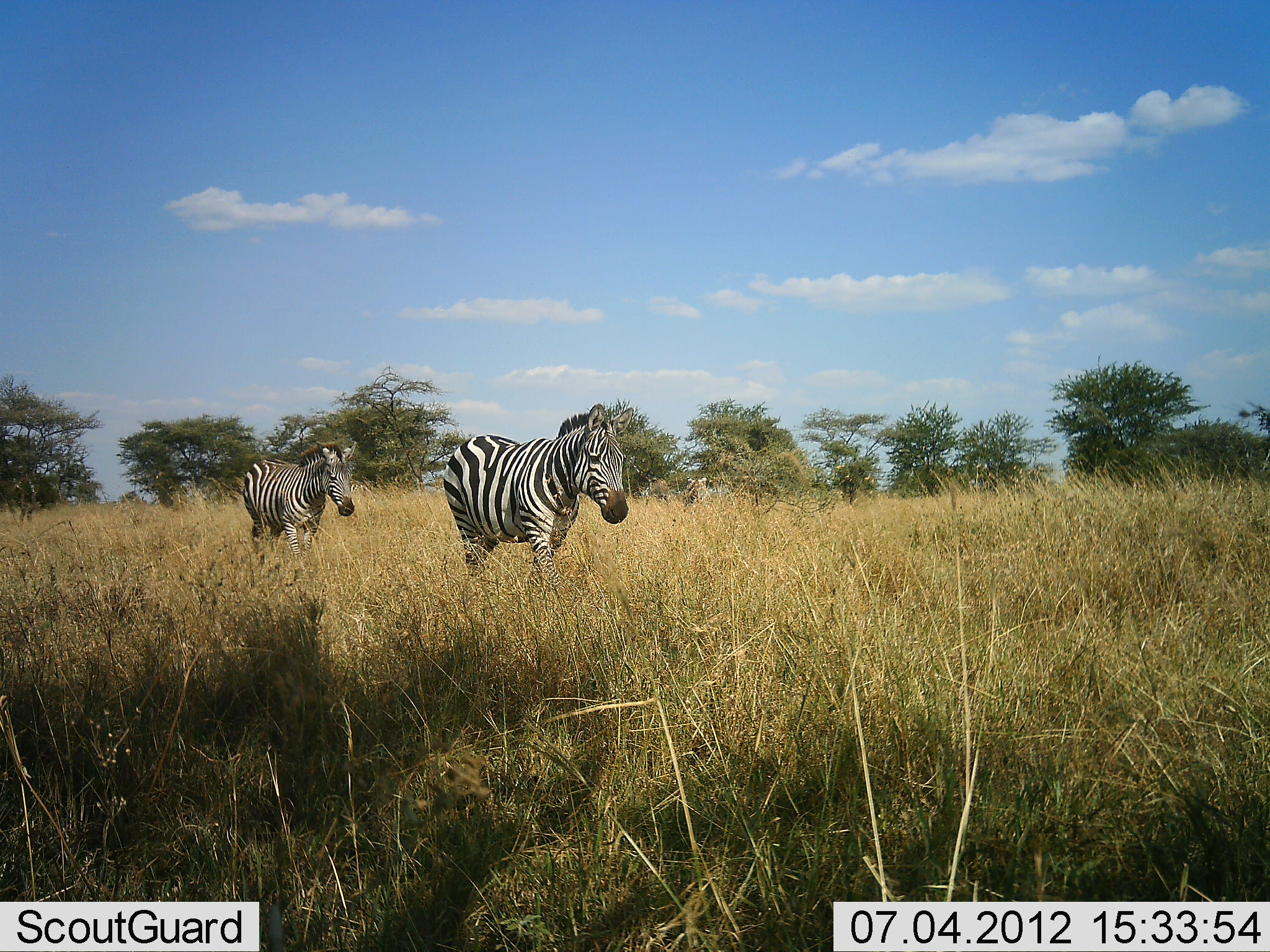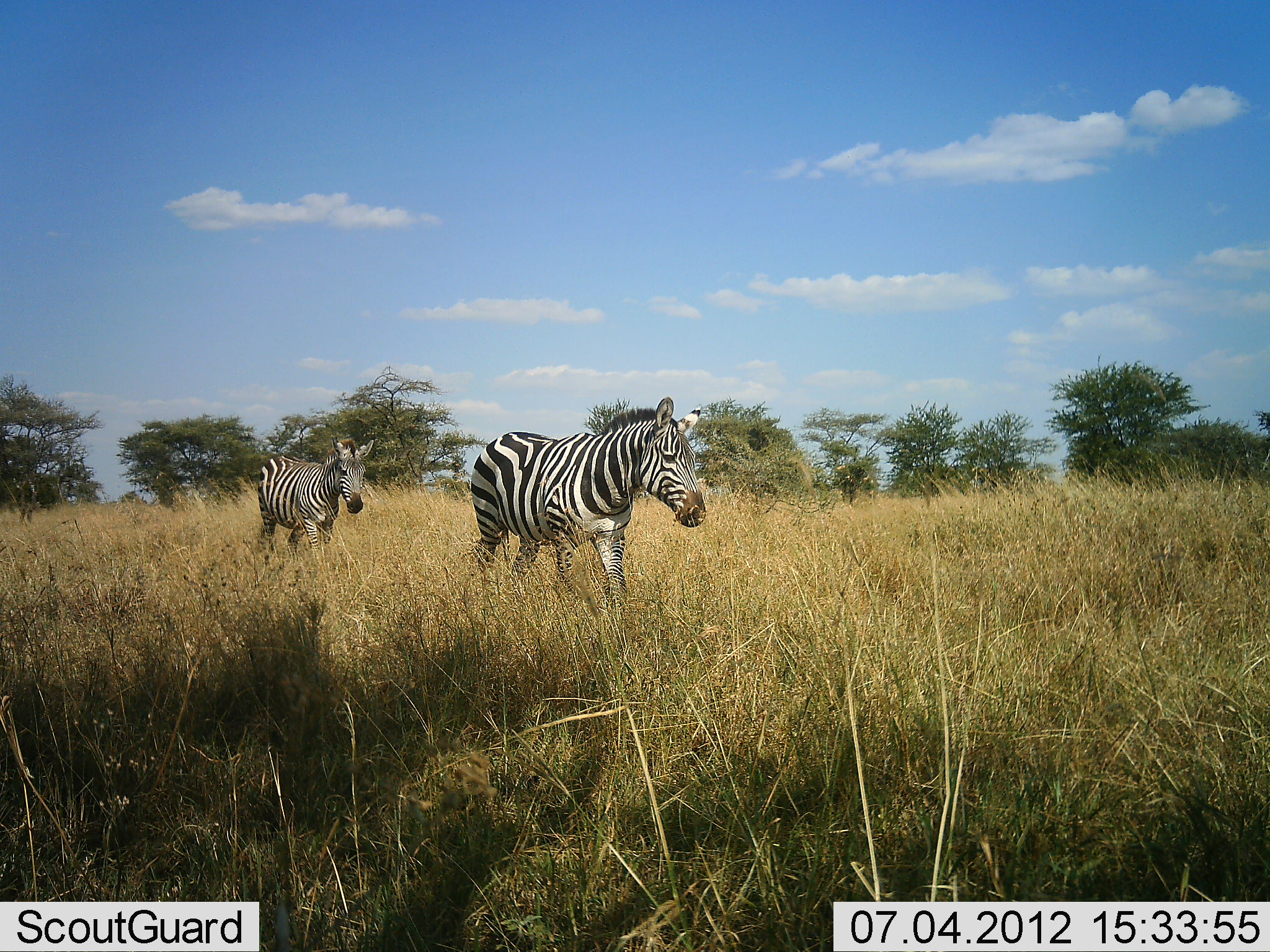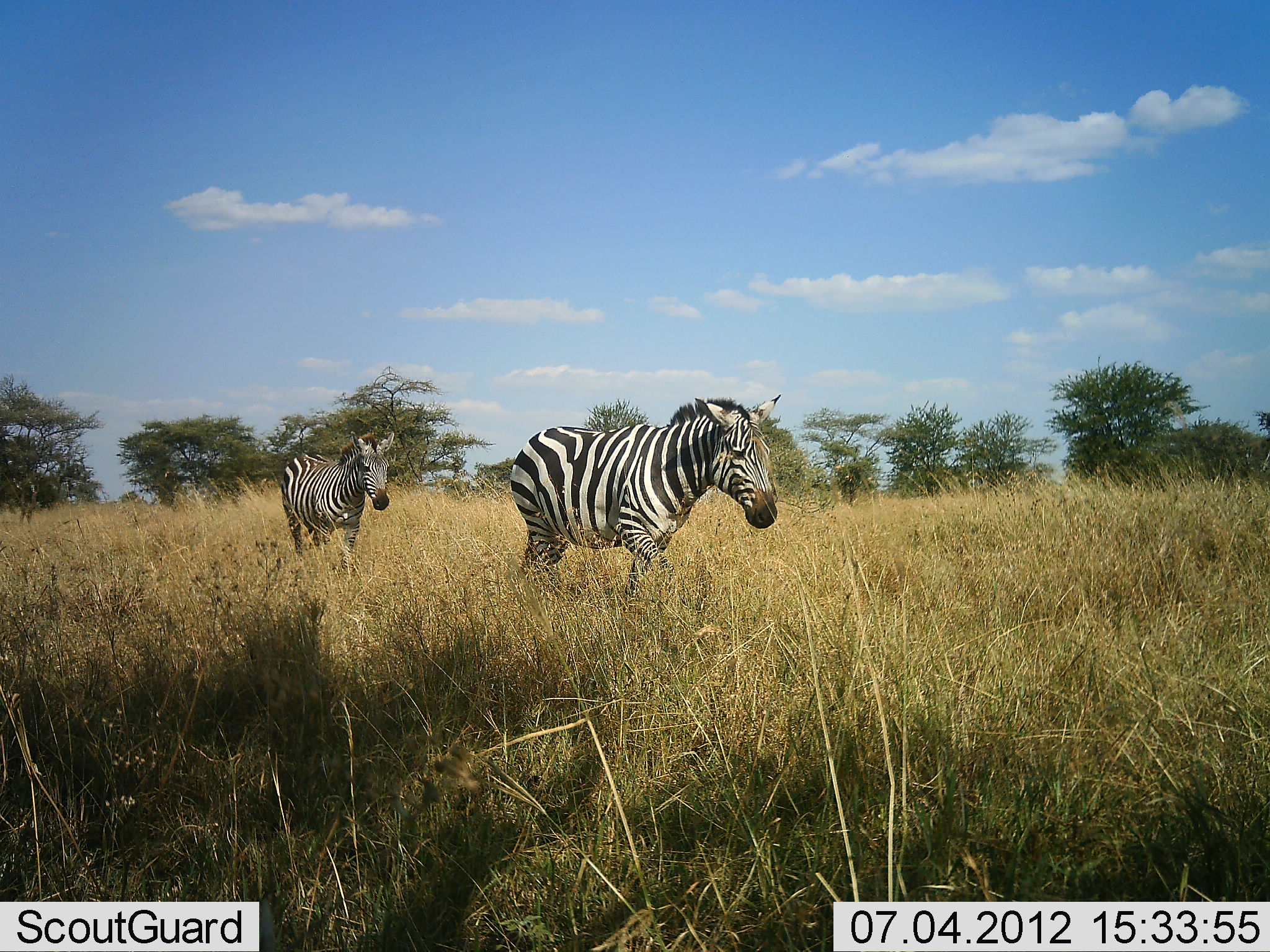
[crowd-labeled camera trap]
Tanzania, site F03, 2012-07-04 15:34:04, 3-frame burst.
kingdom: Animalia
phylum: Chordata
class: Mammalia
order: Perissodactyla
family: Equidae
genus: Equus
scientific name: Equus quagga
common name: plains zebra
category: zebra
Zebra (plains zebra) (Equus quagga), count 2. Behavior (volunteer vote fractions): standing 0%, resting 0%, moving 90%, interacting 0%. Young present (vote fraction): 10%. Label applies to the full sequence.